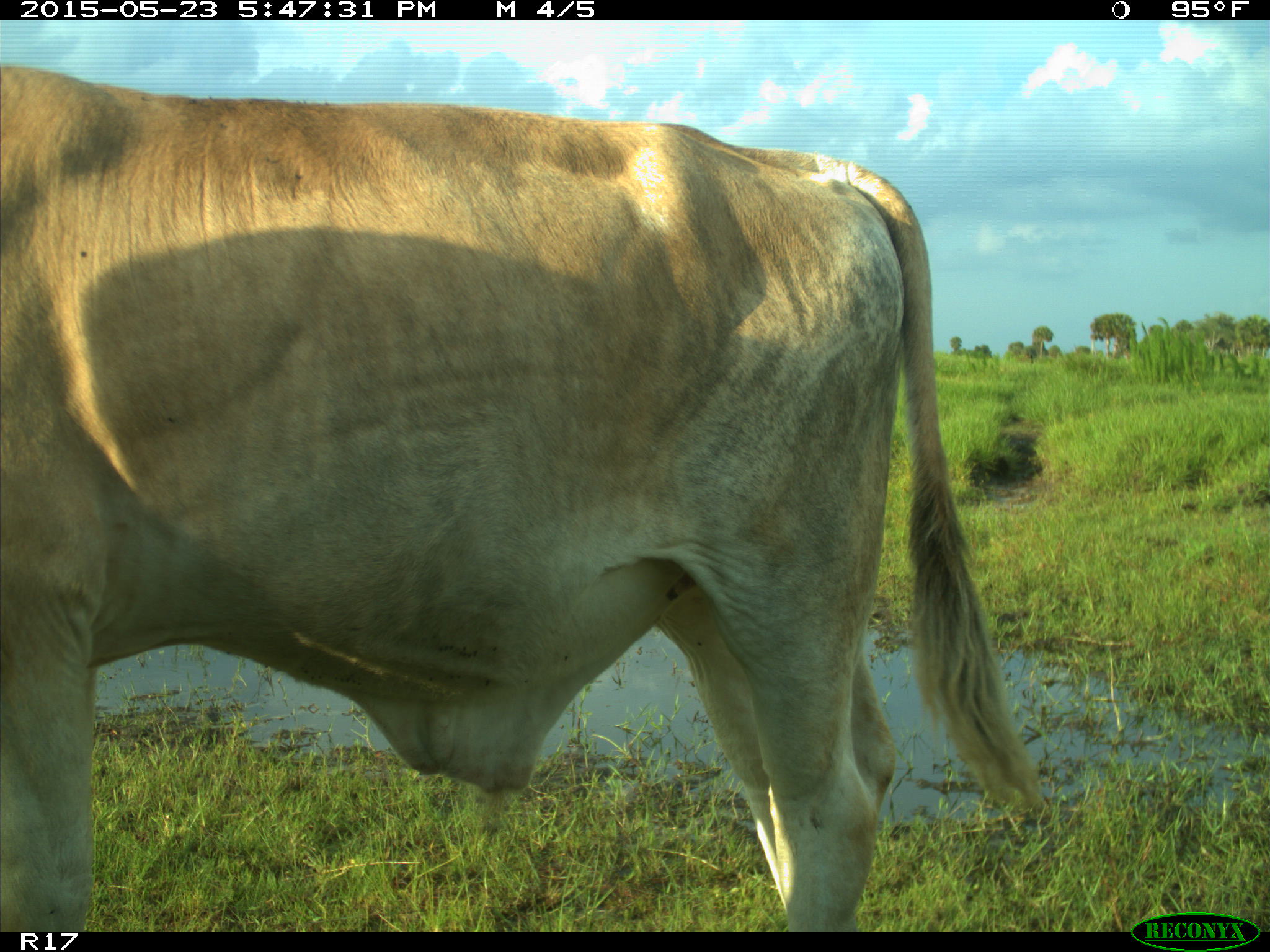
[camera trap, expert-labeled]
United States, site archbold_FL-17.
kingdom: Animalia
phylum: Chordata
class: Mammalia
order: Artiodactyla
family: Bovidae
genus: Bos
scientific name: Bos taurus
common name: domestic cow